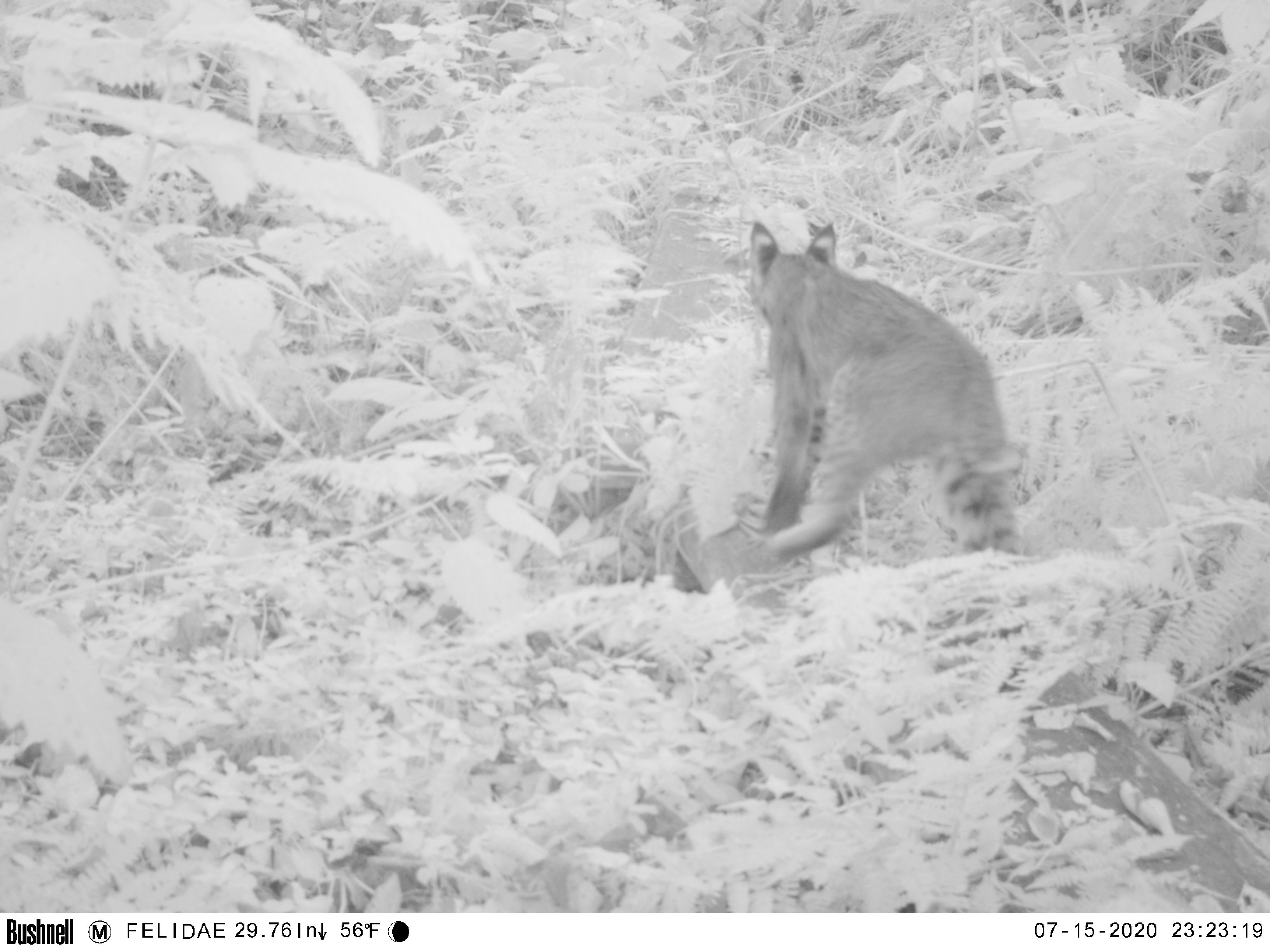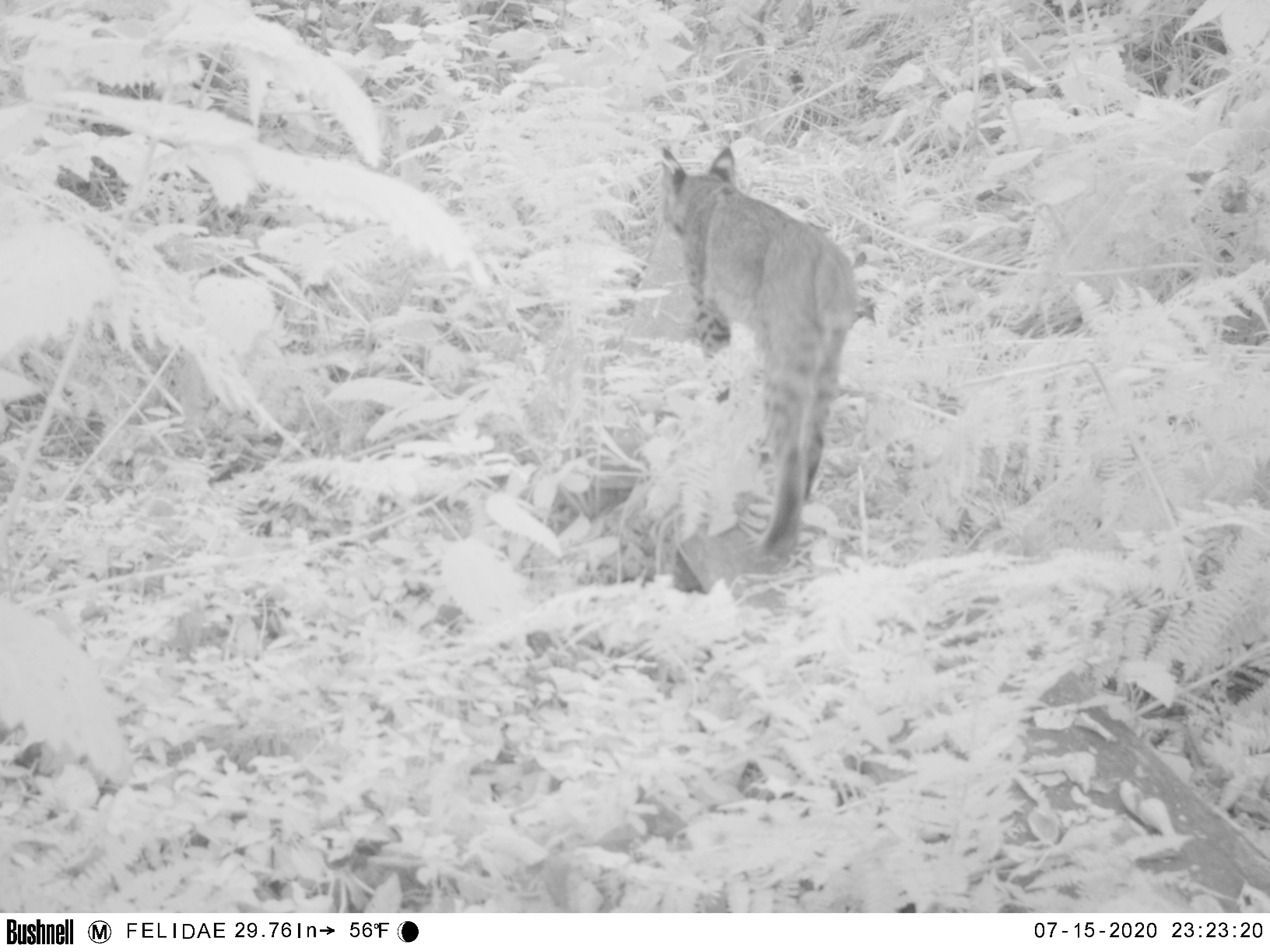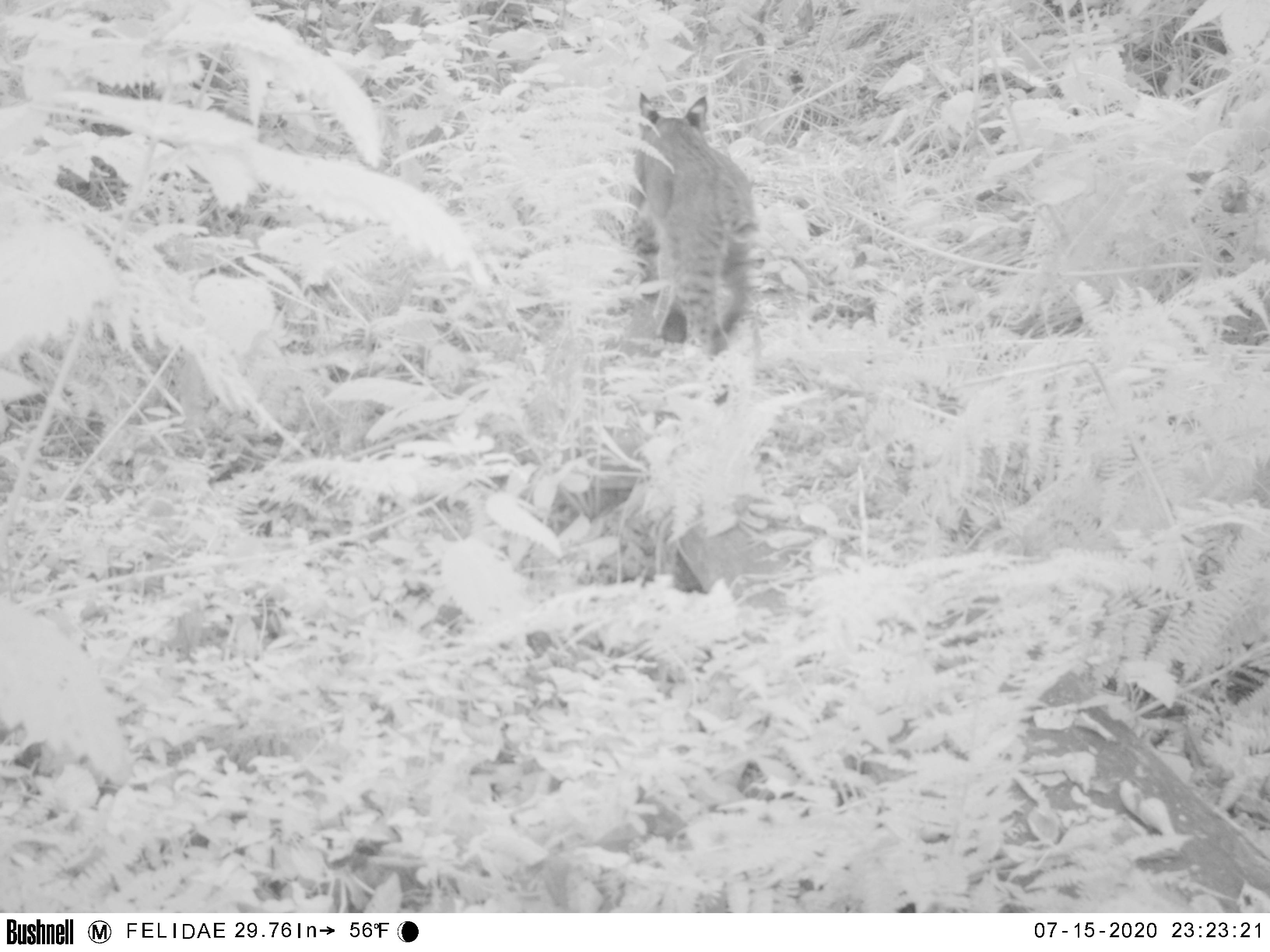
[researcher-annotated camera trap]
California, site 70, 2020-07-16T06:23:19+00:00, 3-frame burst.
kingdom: Animalia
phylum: Chordata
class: Mammalia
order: Carnivora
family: Felidae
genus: Lynx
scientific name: Lynx rufus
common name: bobcat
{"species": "bobcat (Lynx rufus)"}